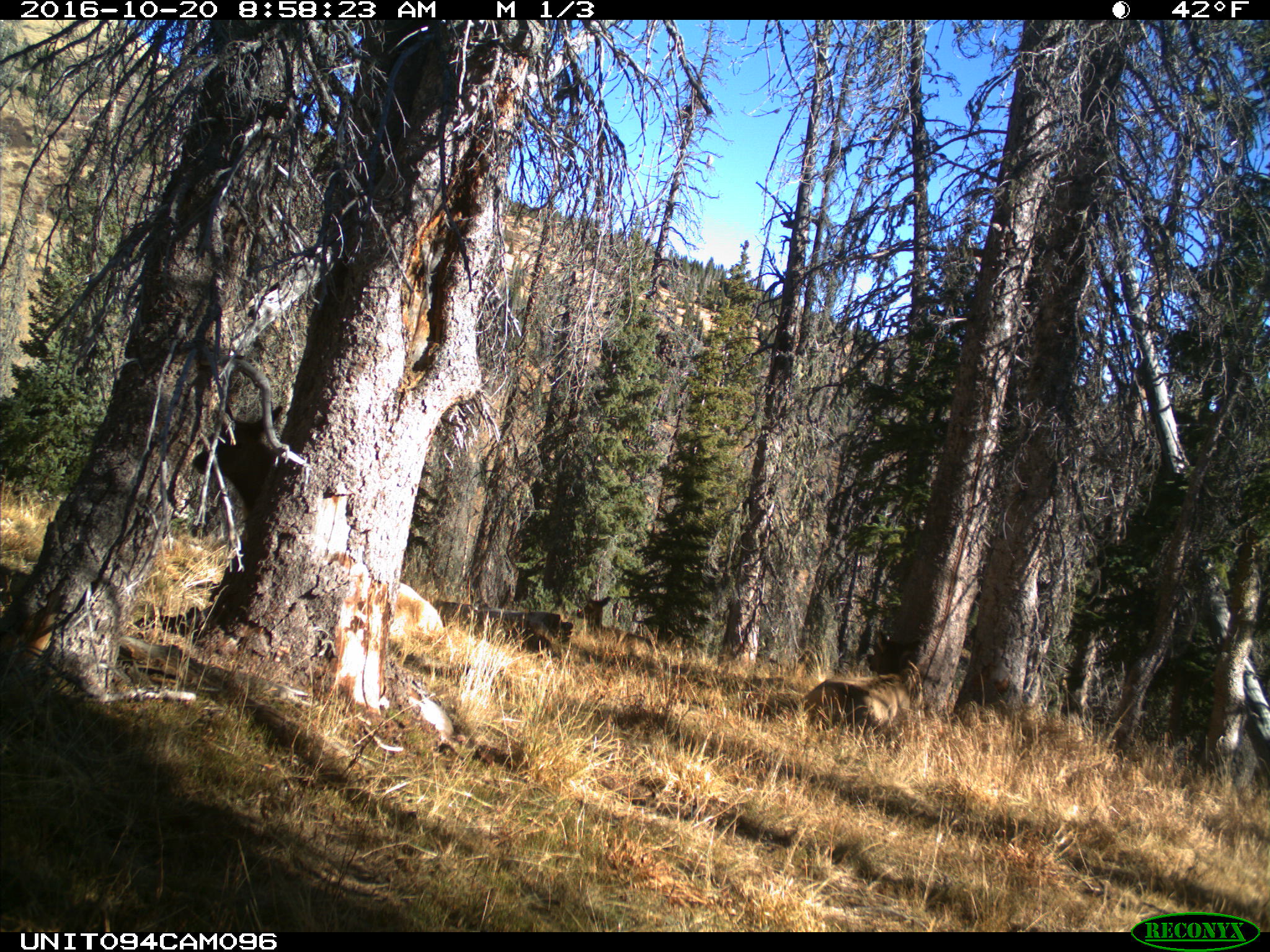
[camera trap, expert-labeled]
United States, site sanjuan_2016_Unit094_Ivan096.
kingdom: Animalia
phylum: Chordata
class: Mammalia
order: Artiodactyla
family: Cervidae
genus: Cervus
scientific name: Cervus elaphus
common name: red deer